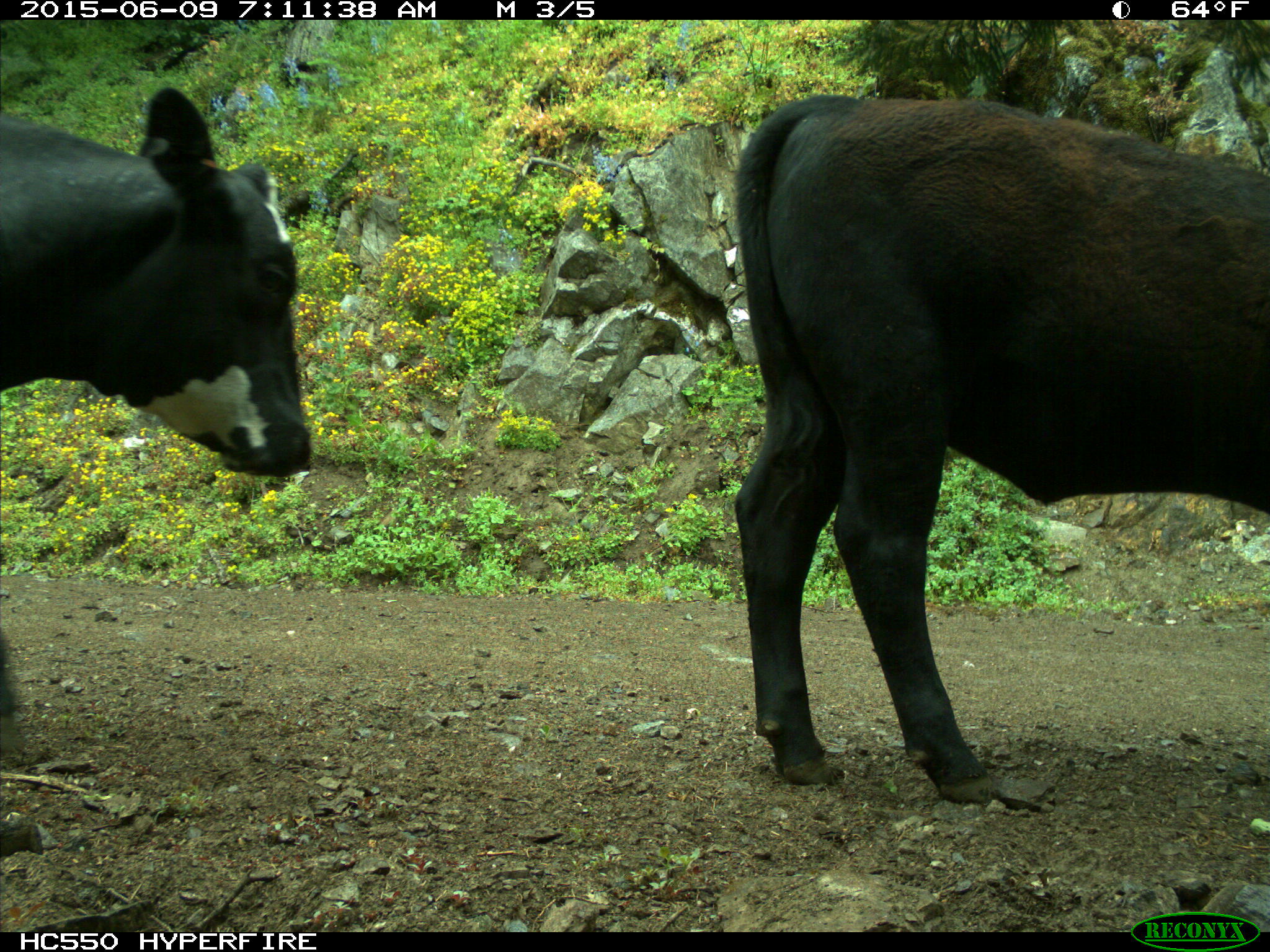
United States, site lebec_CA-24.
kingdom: Animalia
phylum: Chordata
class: Mammalia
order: Artiodactyla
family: Bovidae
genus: Bos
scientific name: Bos taurus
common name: domestic cow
Bos taurus (domestic cow).